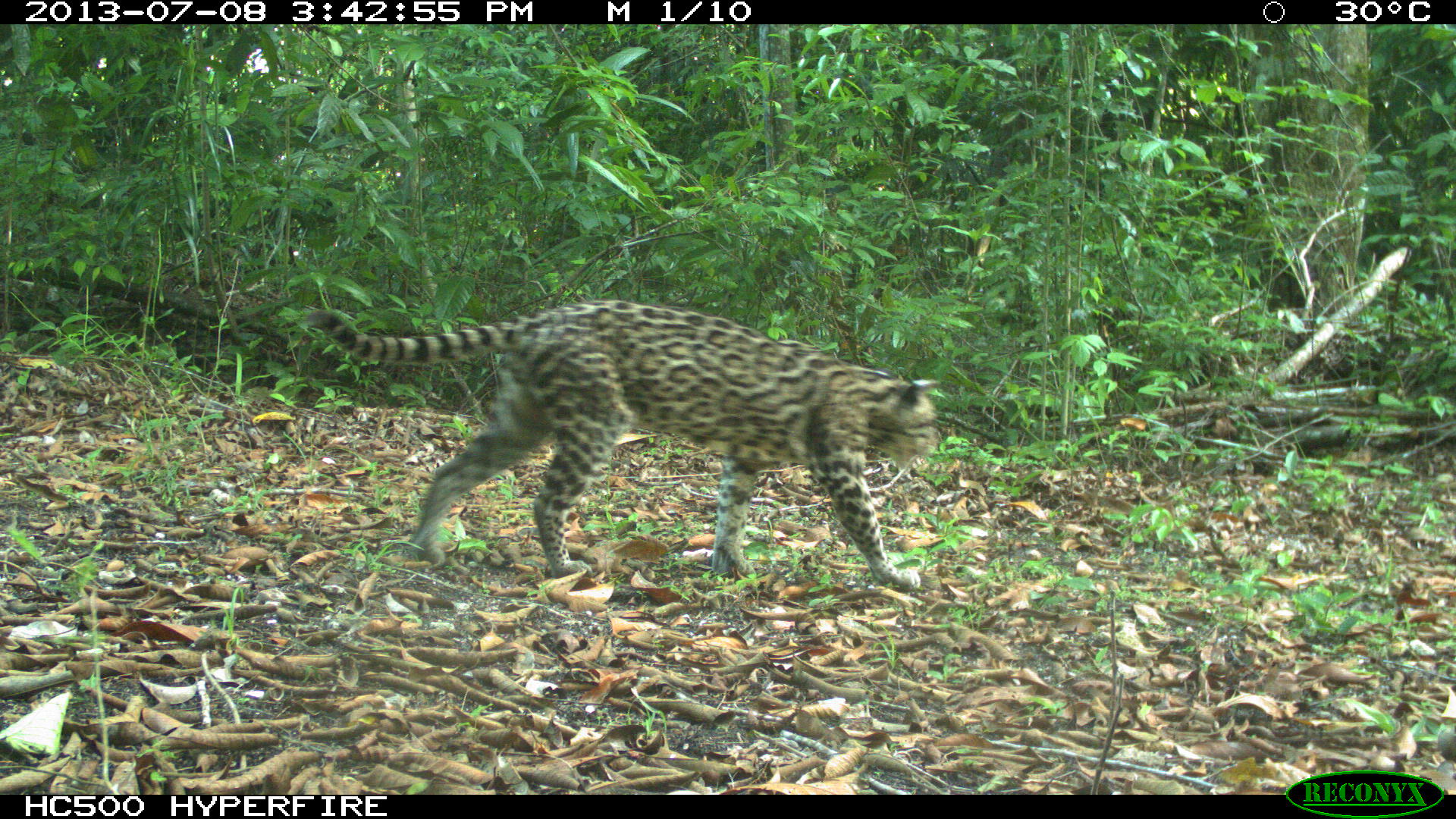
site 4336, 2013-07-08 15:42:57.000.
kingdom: Animalia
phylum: Chordata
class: Mammalia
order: Carnivora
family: Felidae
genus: Leopardus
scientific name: Leopardus pardalis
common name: ocelot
Leopardus pardalis (ocelot), count 1, sex female.